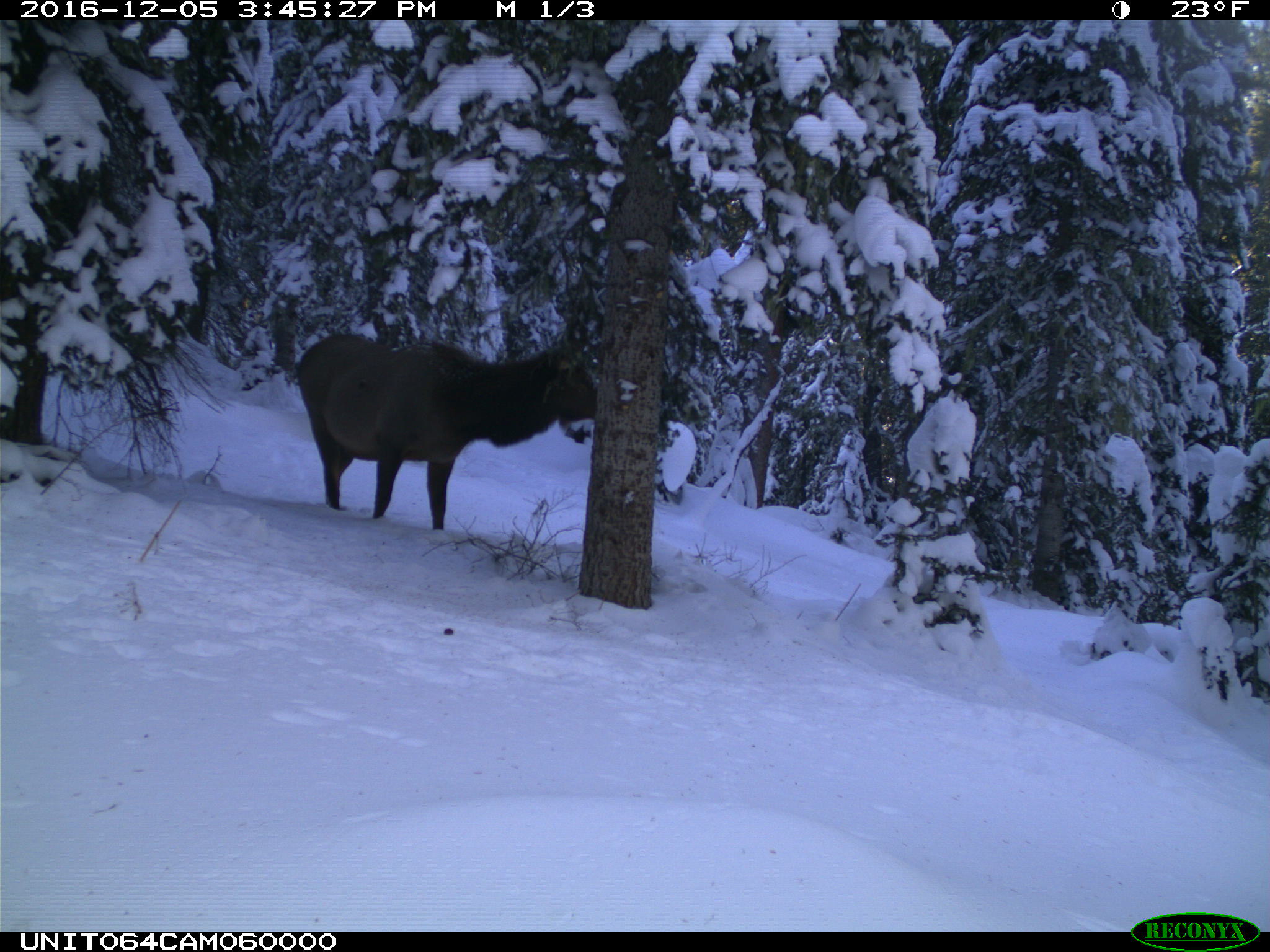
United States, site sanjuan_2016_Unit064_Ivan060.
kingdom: Animalia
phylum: Chordata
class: Mammalia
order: Artiodactyla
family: Cervidae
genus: Cervus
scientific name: Cervus elaphus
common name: red deer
Cervus elaphus (red deer).